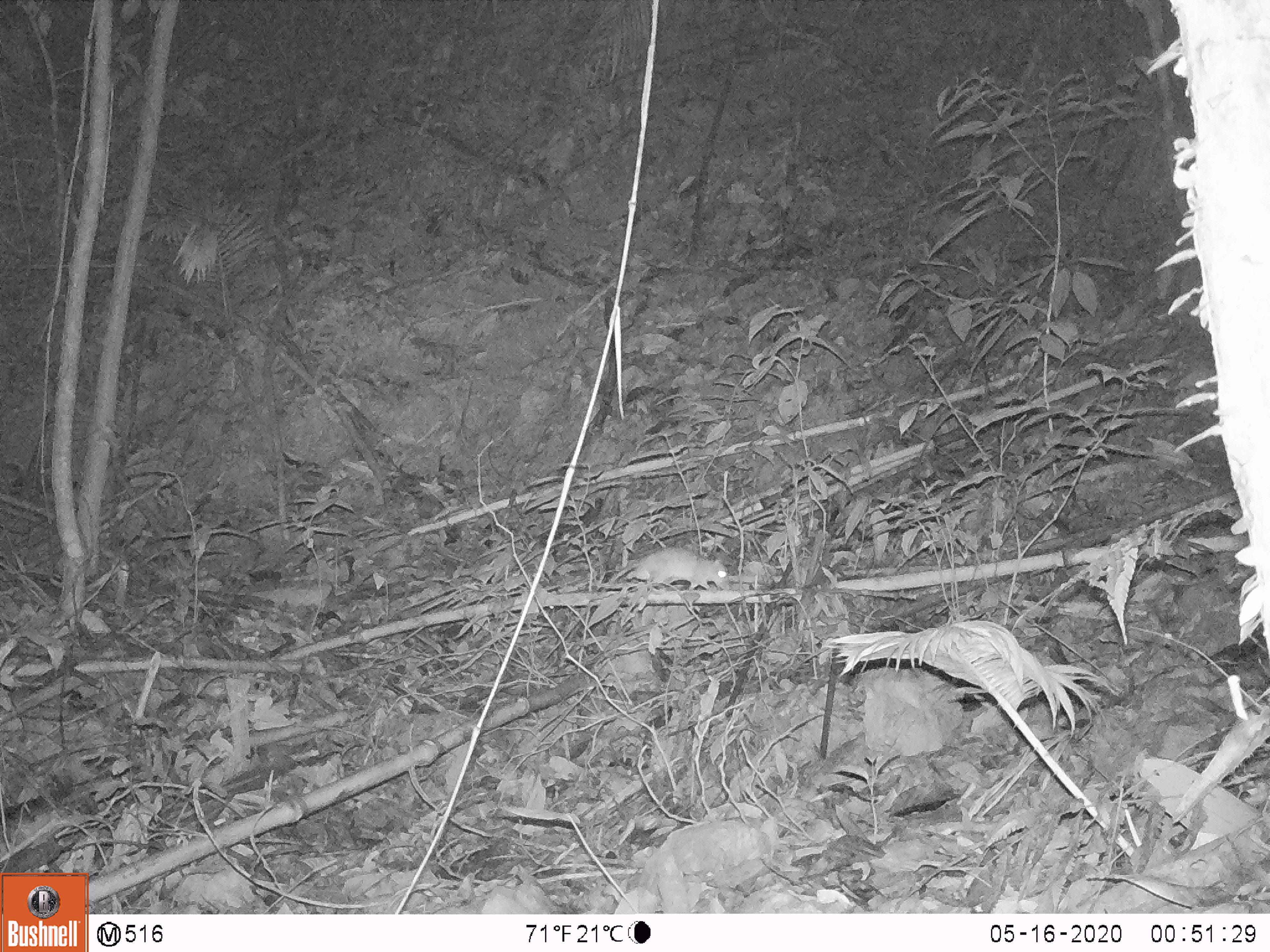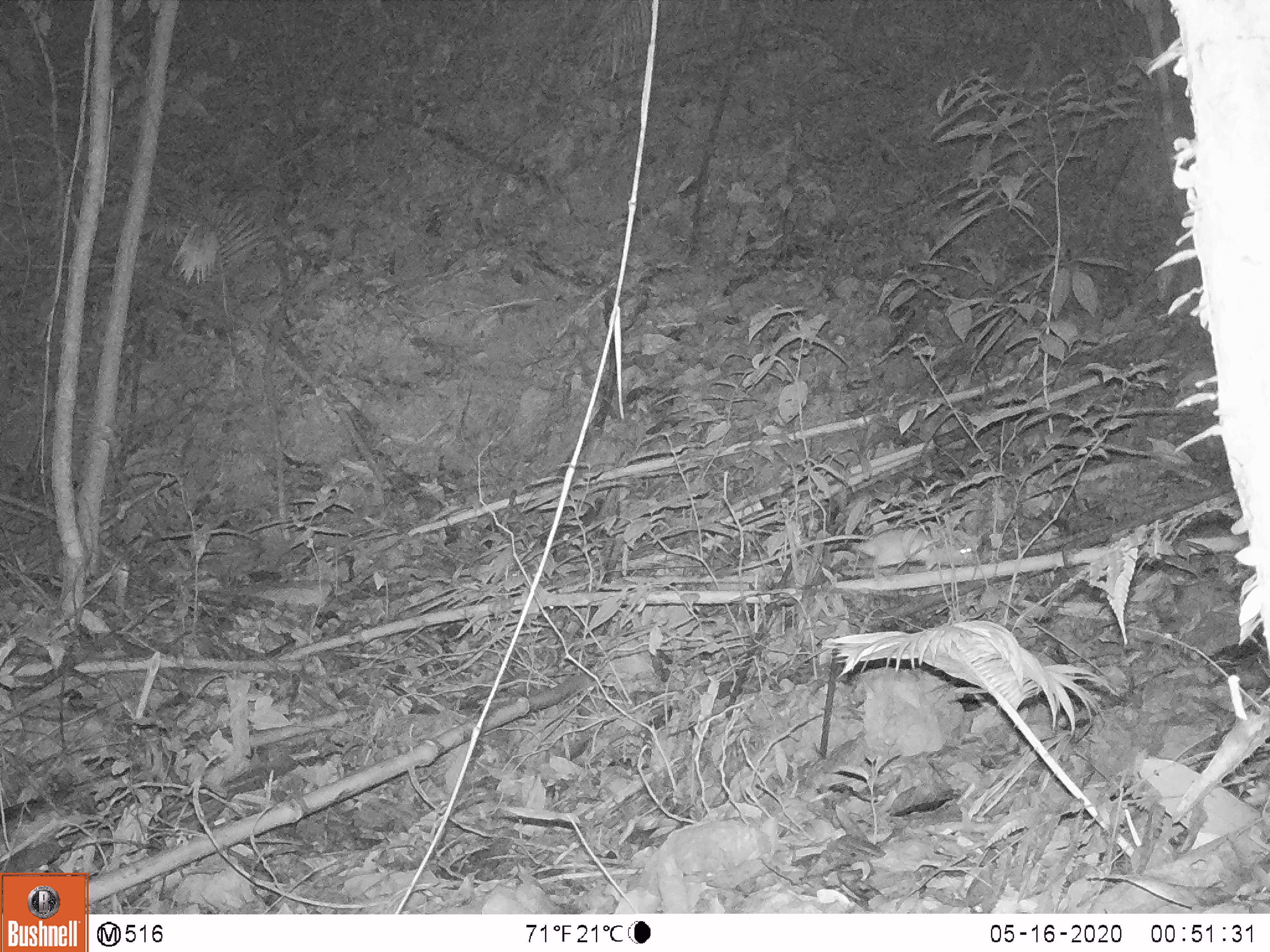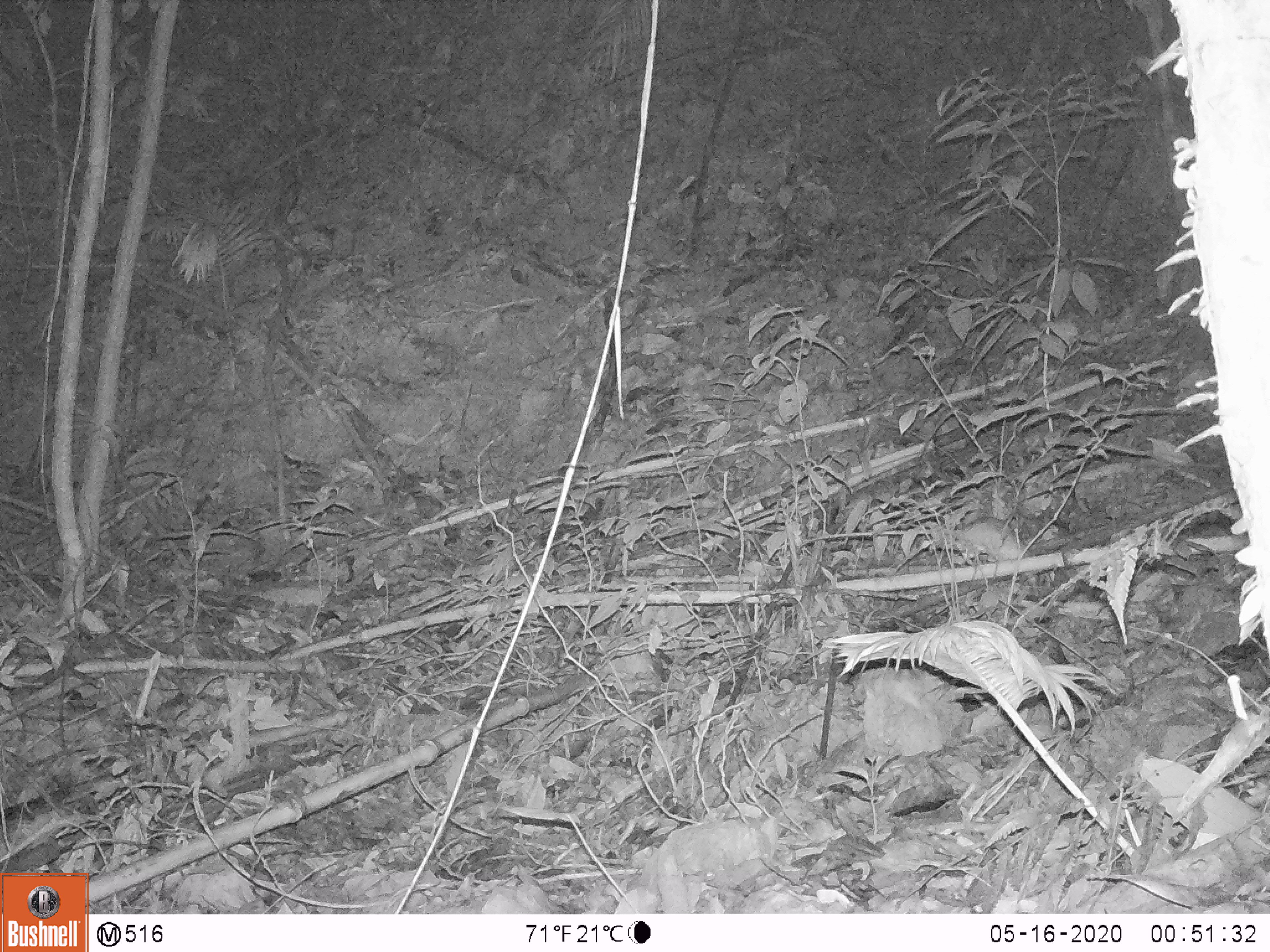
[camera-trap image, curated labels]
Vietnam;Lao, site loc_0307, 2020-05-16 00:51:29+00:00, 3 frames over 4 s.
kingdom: Animalia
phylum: Chordata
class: Mammalia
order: Rodentia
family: Muridae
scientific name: Muridae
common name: old-world mice and rats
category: unidentified murid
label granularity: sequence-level